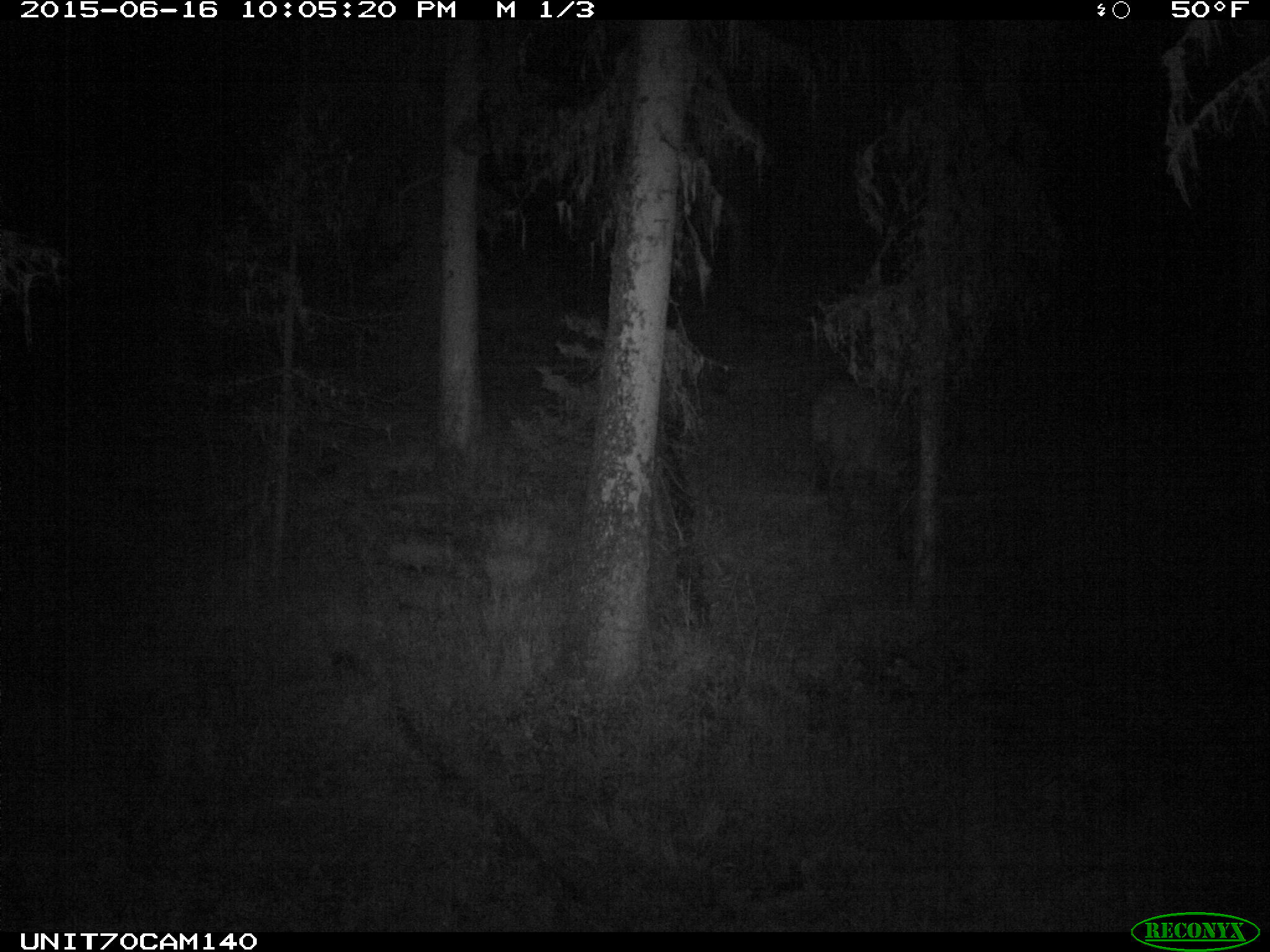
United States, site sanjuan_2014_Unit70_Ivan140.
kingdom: Animalia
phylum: Chordata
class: Mammalia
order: Artiodactyla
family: Cervidae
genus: Cervus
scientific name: Cervus elaphus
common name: red deer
Cervus elaphus (red deer).